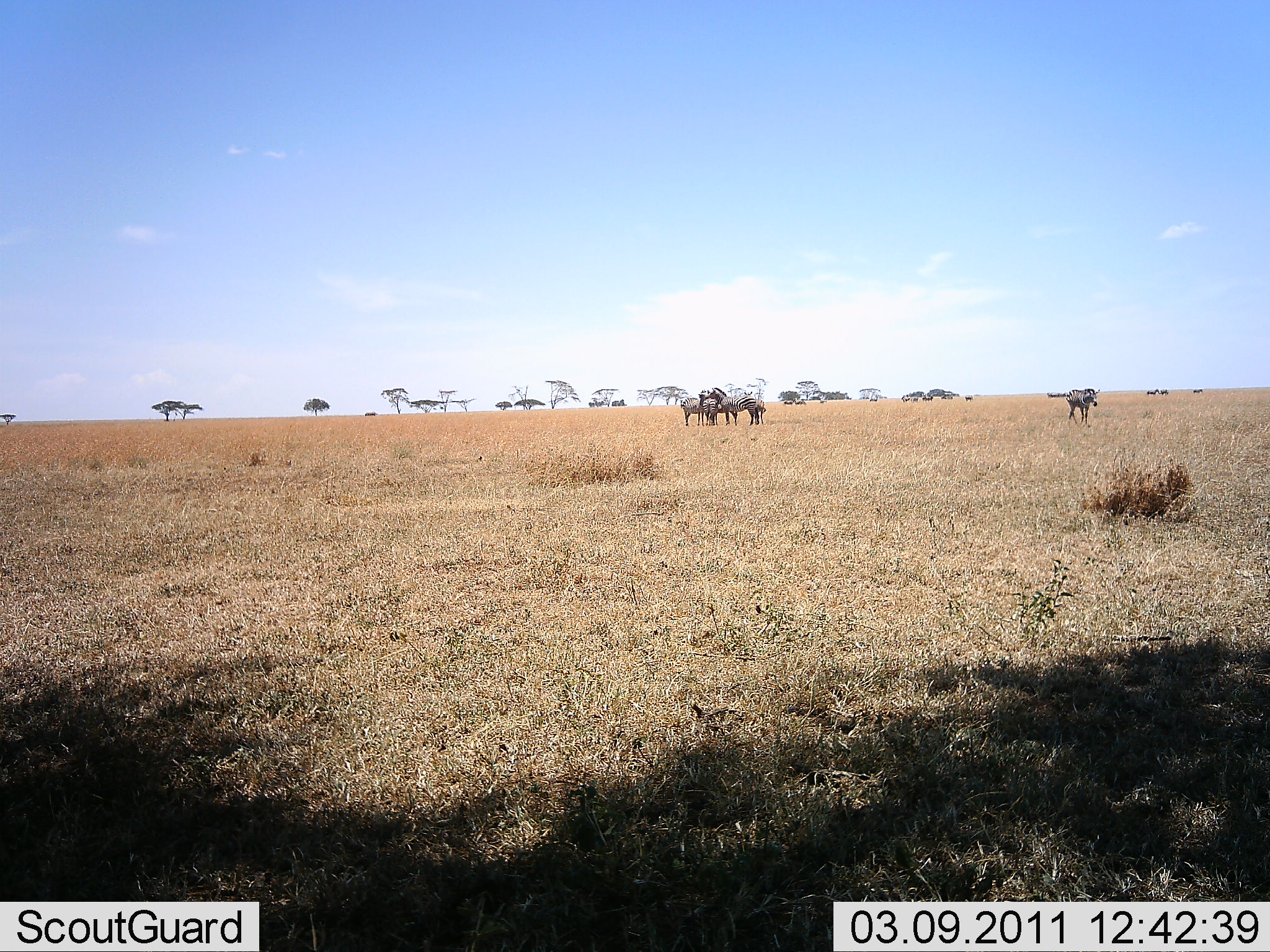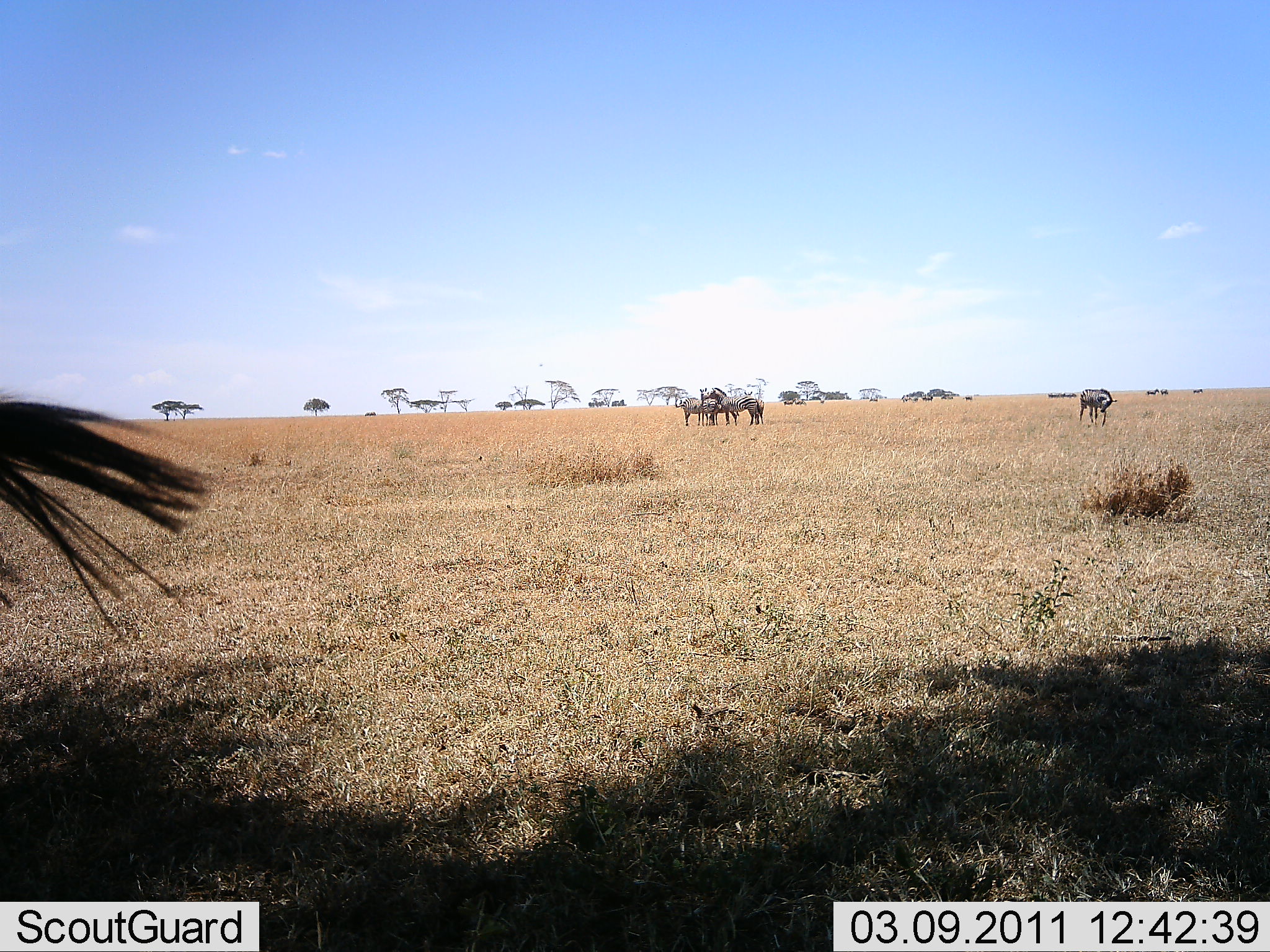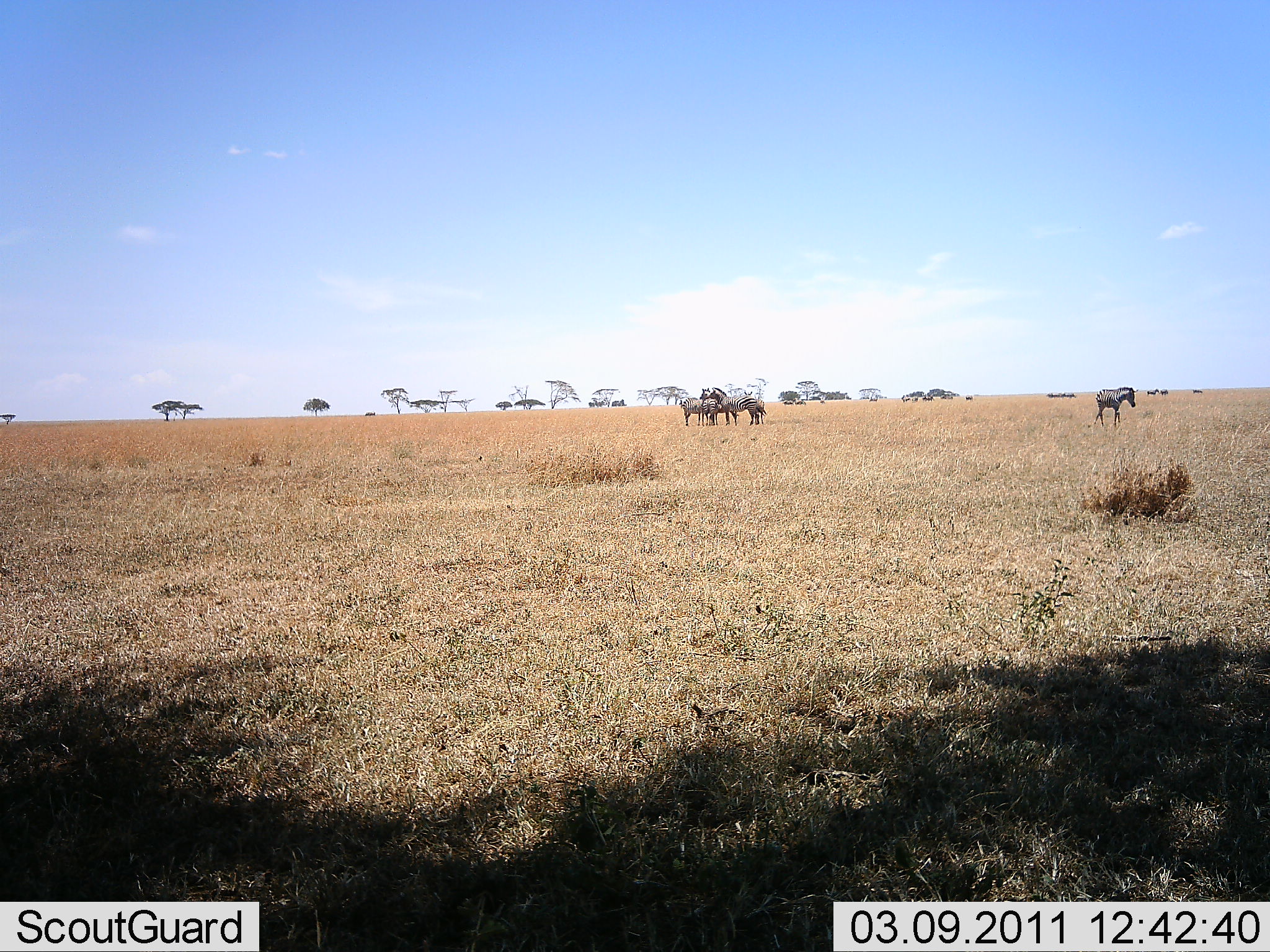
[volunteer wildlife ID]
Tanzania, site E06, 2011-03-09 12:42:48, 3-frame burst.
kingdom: Animalia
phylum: Chordata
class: Mammalia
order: Perissodactyla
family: Equidae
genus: Equus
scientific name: Equus quagga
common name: plains zebra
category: zebra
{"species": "zebra (plains zebra) (Equus quagga)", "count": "5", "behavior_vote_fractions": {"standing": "100%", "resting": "0%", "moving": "54%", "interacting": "23%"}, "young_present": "0%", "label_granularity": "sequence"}